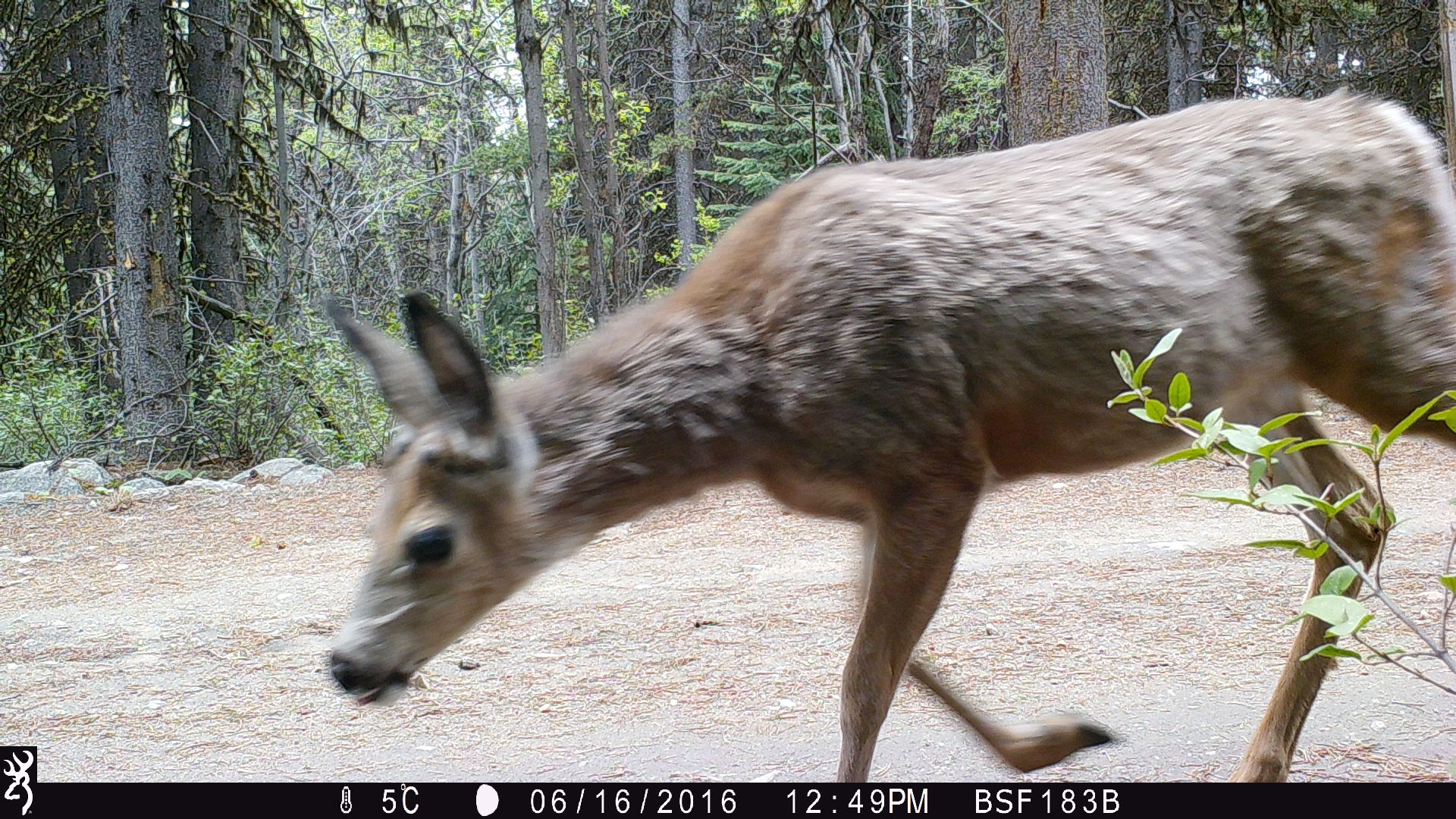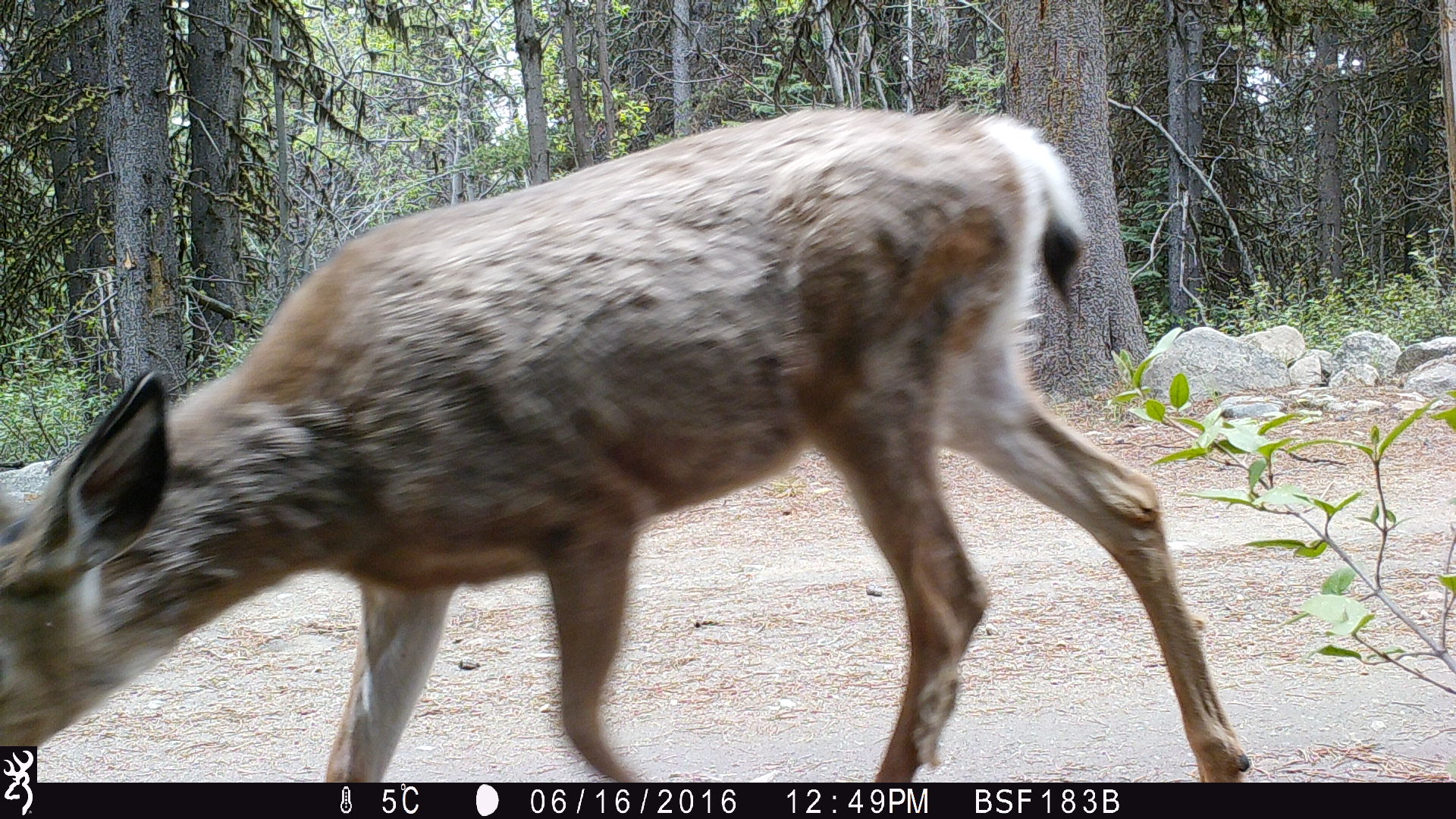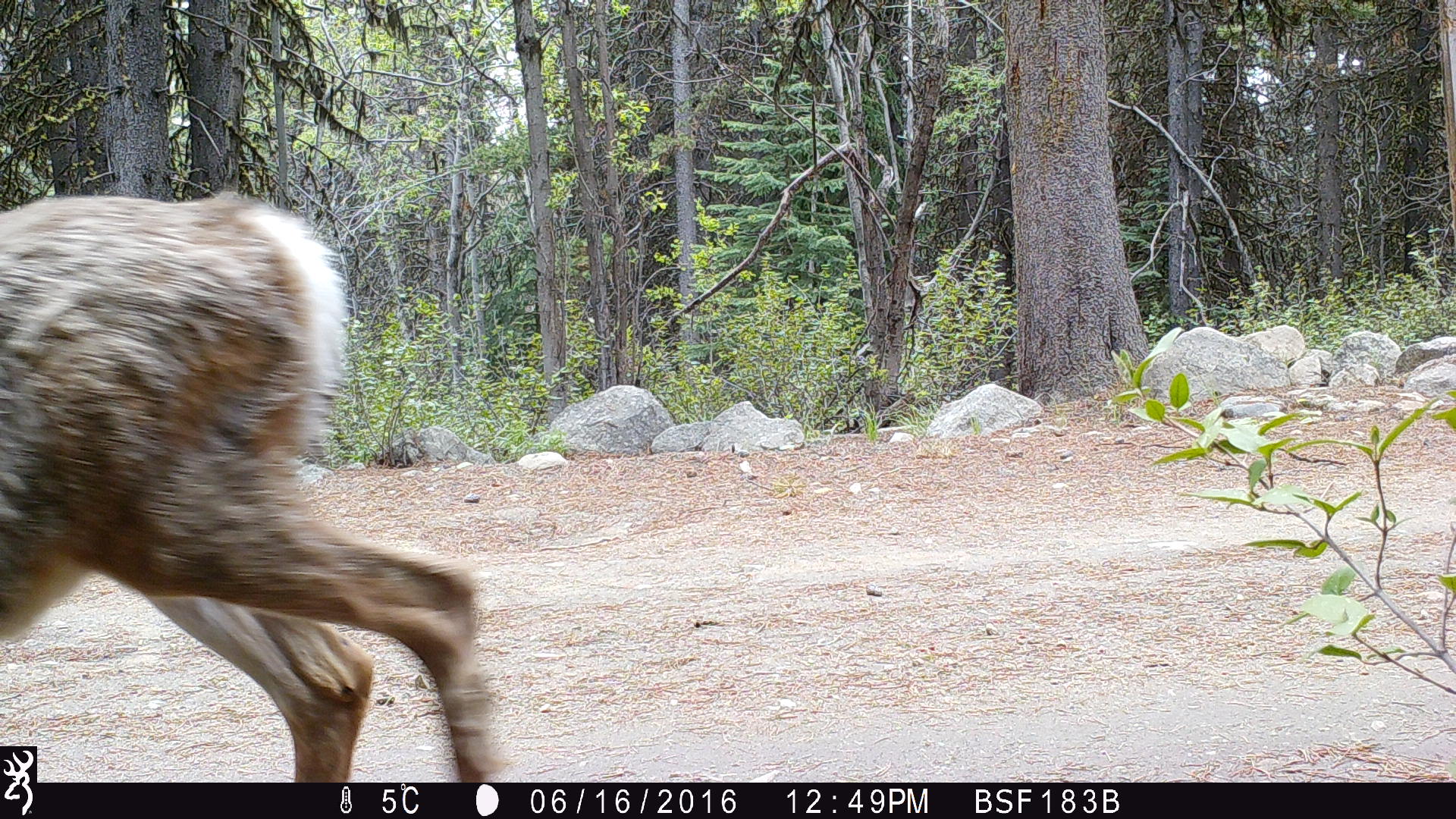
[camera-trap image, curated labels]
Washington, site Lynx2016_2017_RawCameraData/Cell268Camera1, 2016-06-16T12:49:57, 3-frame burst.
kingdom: Animalia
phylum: Chordata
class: Mammalia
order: Artiodactyla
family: Cervidae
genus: Odocoileus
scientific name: Odocoileus hemionus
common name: mule deer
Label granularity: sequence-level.